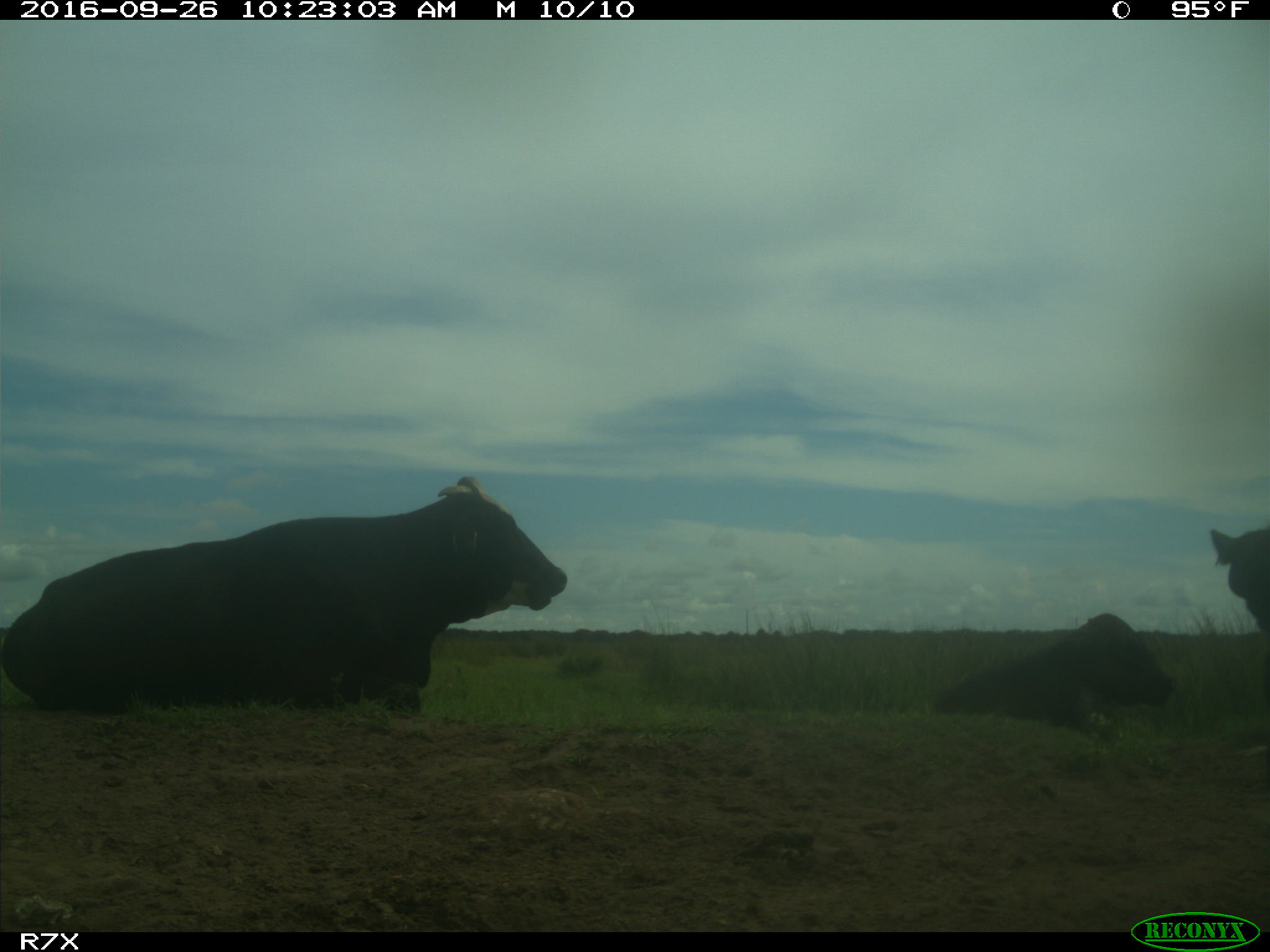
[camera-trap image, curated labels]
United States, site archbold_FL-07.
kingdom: Animalia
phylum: Chordata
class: Mammalia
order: Artiodactyla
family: Bovidae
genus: Bos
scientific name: Bos taurus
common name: domestic cow